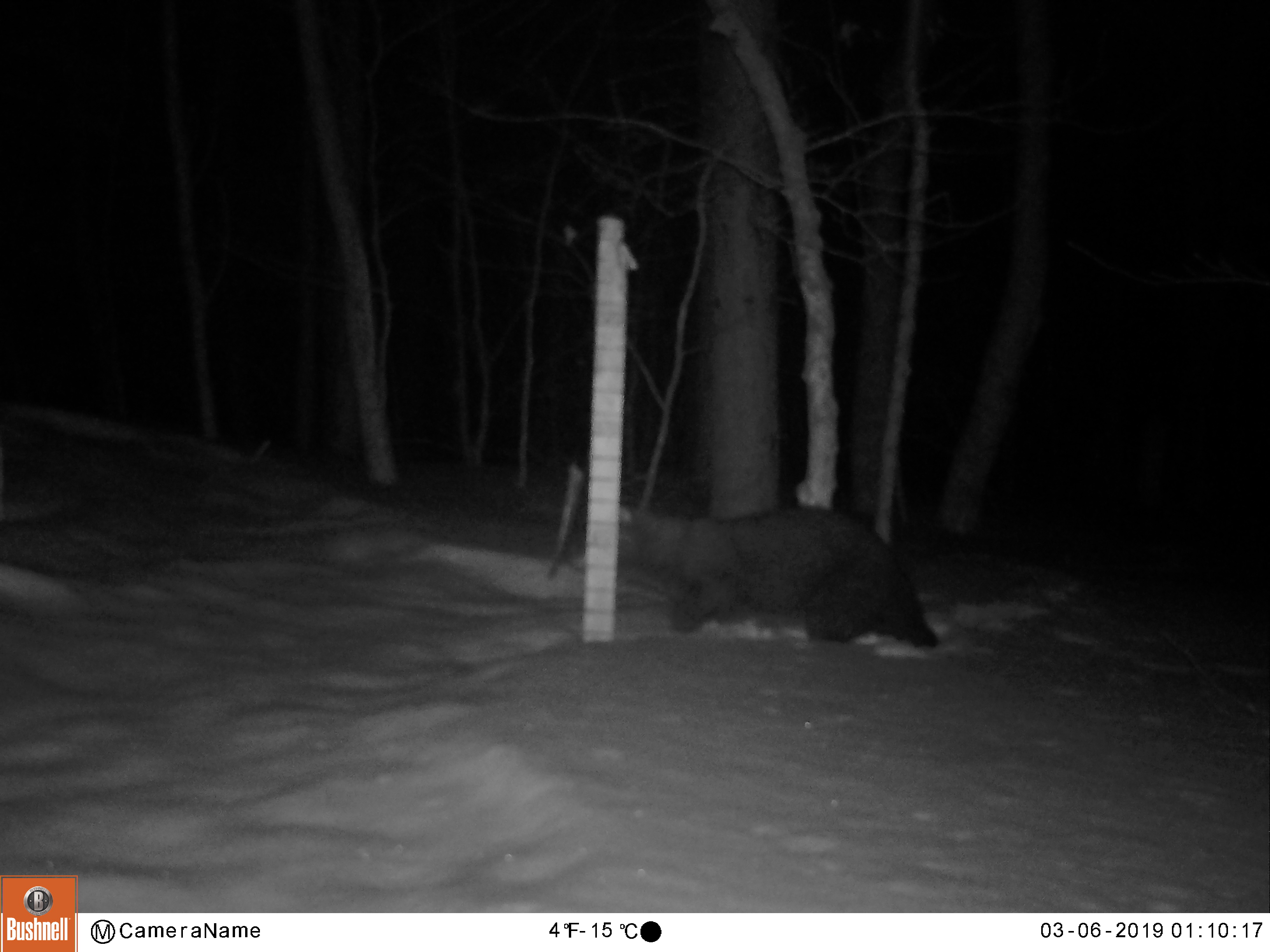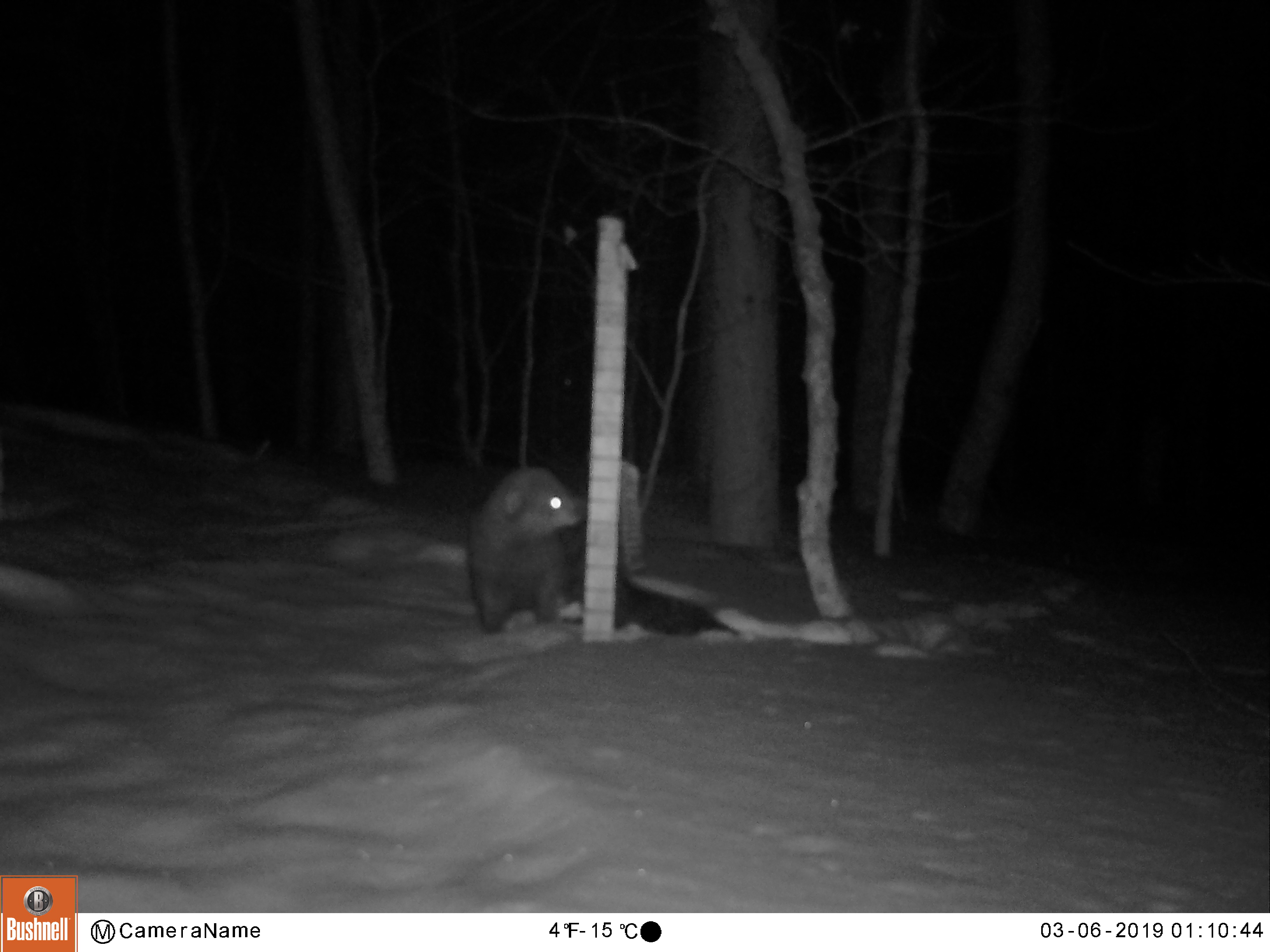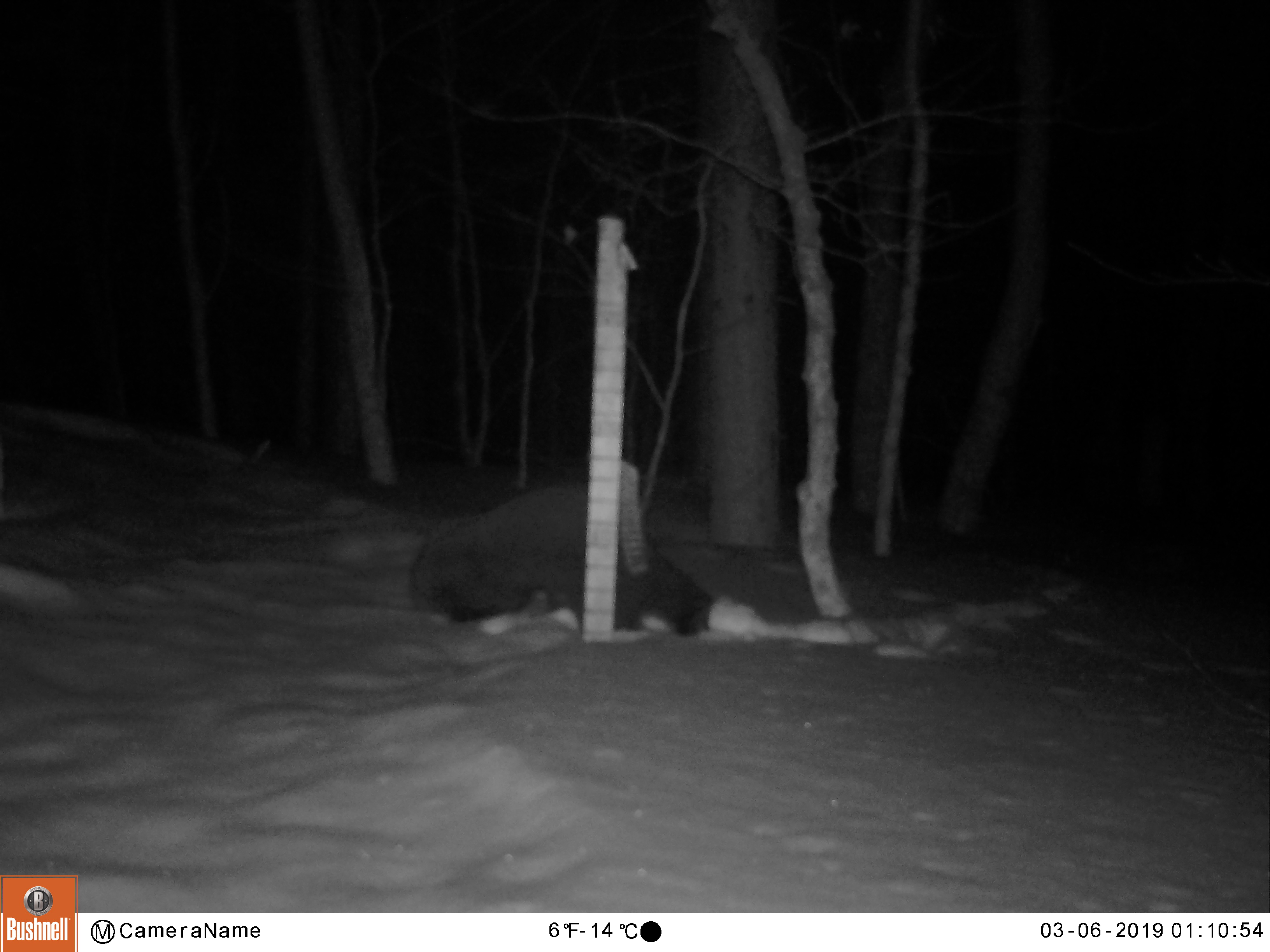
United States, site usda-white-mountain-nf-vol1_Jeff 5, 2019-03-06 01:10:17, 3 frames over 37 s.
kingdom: Animalia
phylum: Chordata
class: Mammalia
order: Carnivora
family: Mustelidae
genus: Pekania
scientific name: Pekania pennanti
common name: fisher